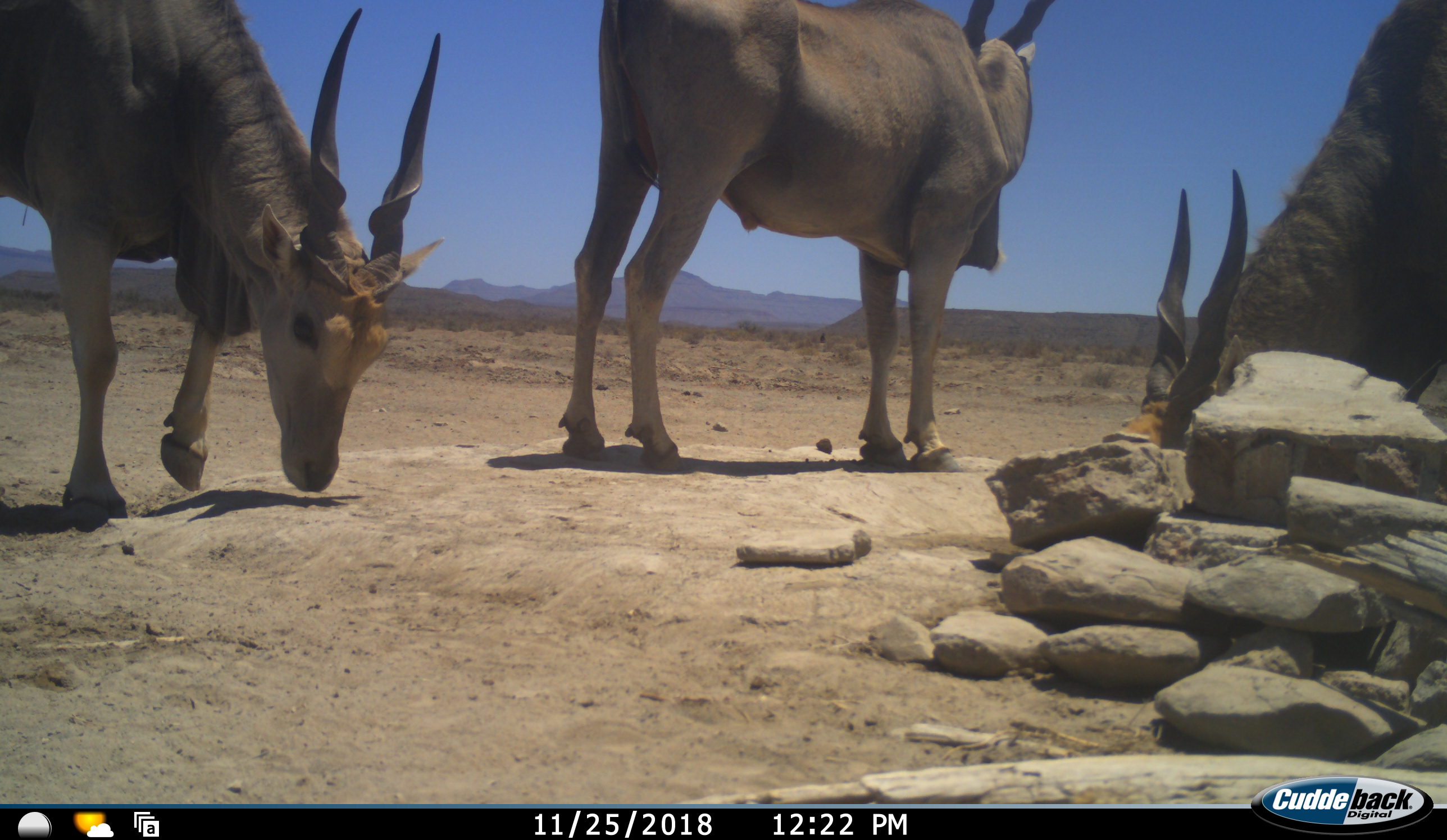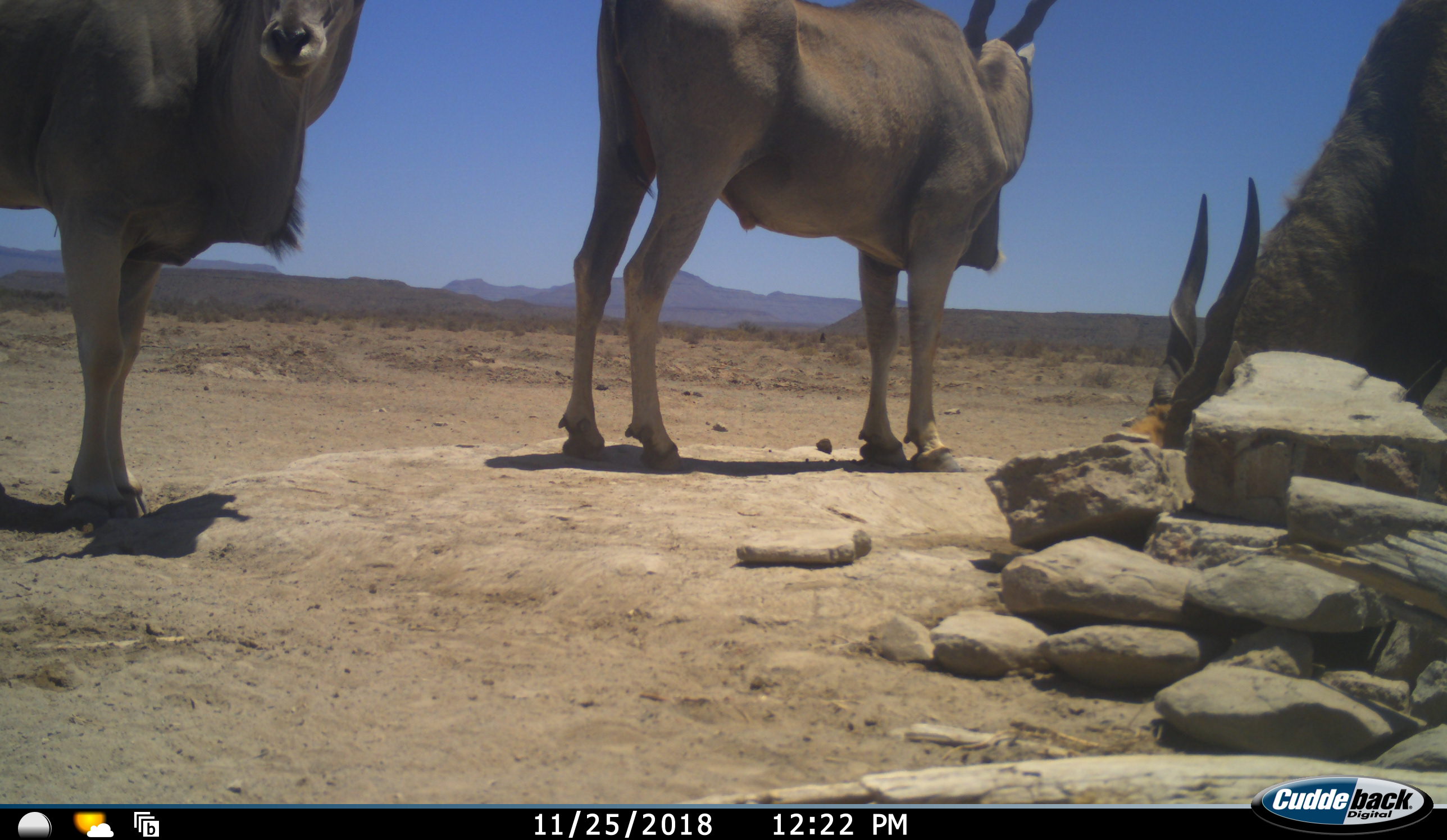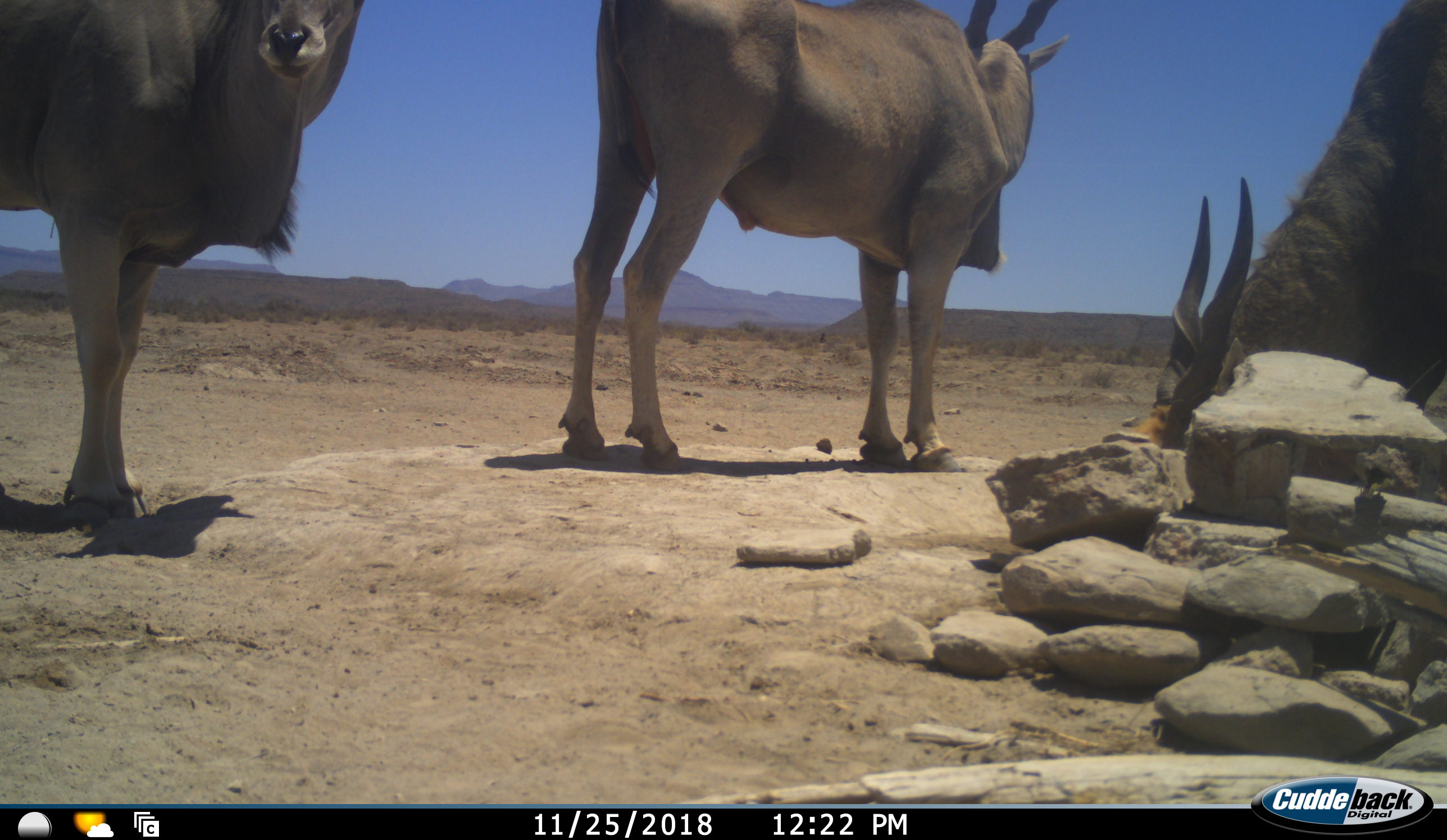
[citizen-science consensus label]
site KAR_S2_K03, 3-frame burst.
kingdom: Animalia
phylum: Chordata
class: Mammalia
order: Artiodactyla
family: Bovidae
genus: Tragelaphus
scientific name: Tragelaphus oryx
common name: eland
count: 3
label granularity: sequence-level